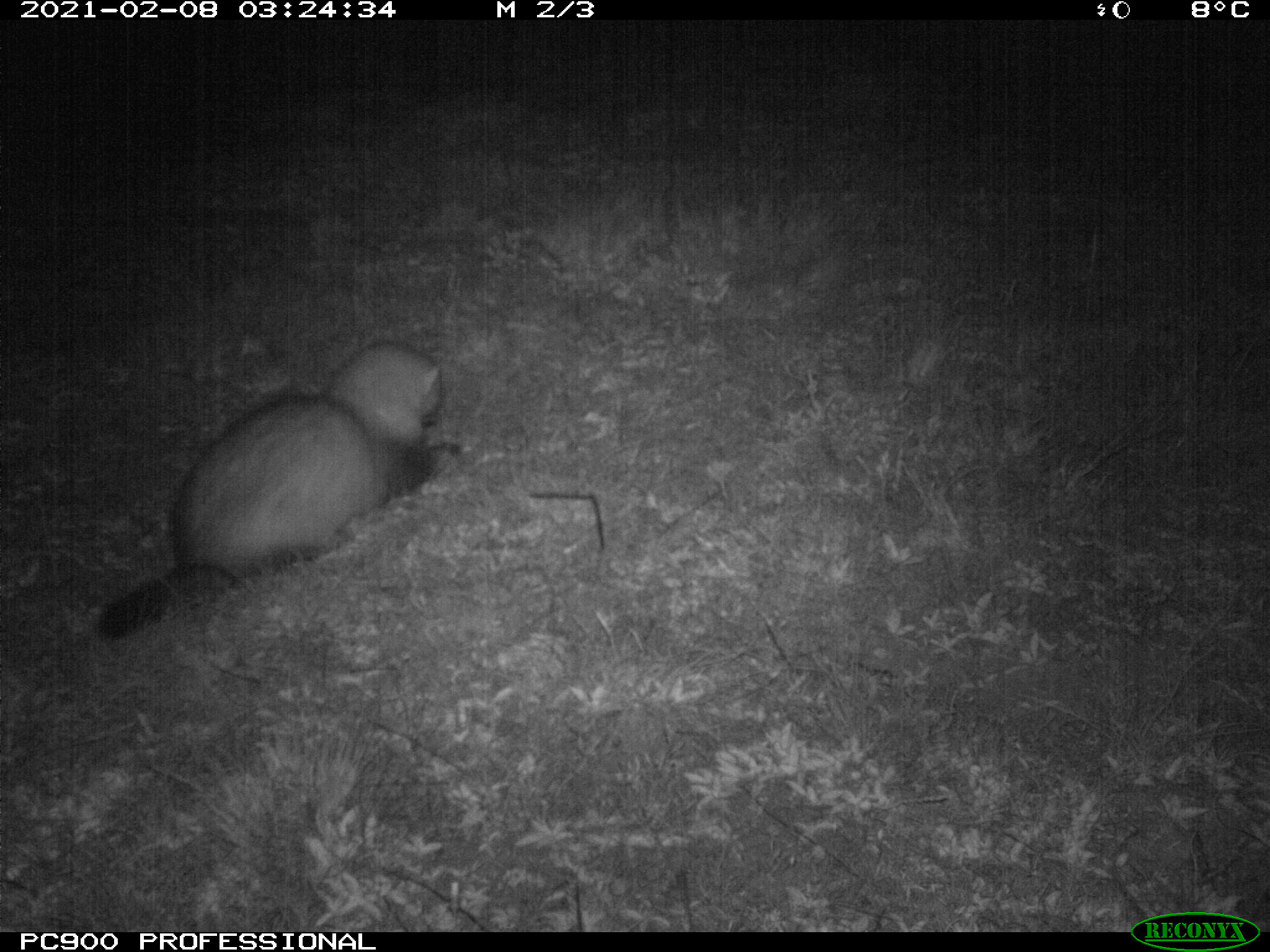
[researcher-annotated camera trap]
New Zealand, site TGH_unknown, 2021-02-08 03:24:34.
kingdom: Animalia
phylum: Chordata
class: Mammalia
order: Carnivora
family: Mustelidae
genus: Mustela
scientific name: Mustela furo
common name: ferret